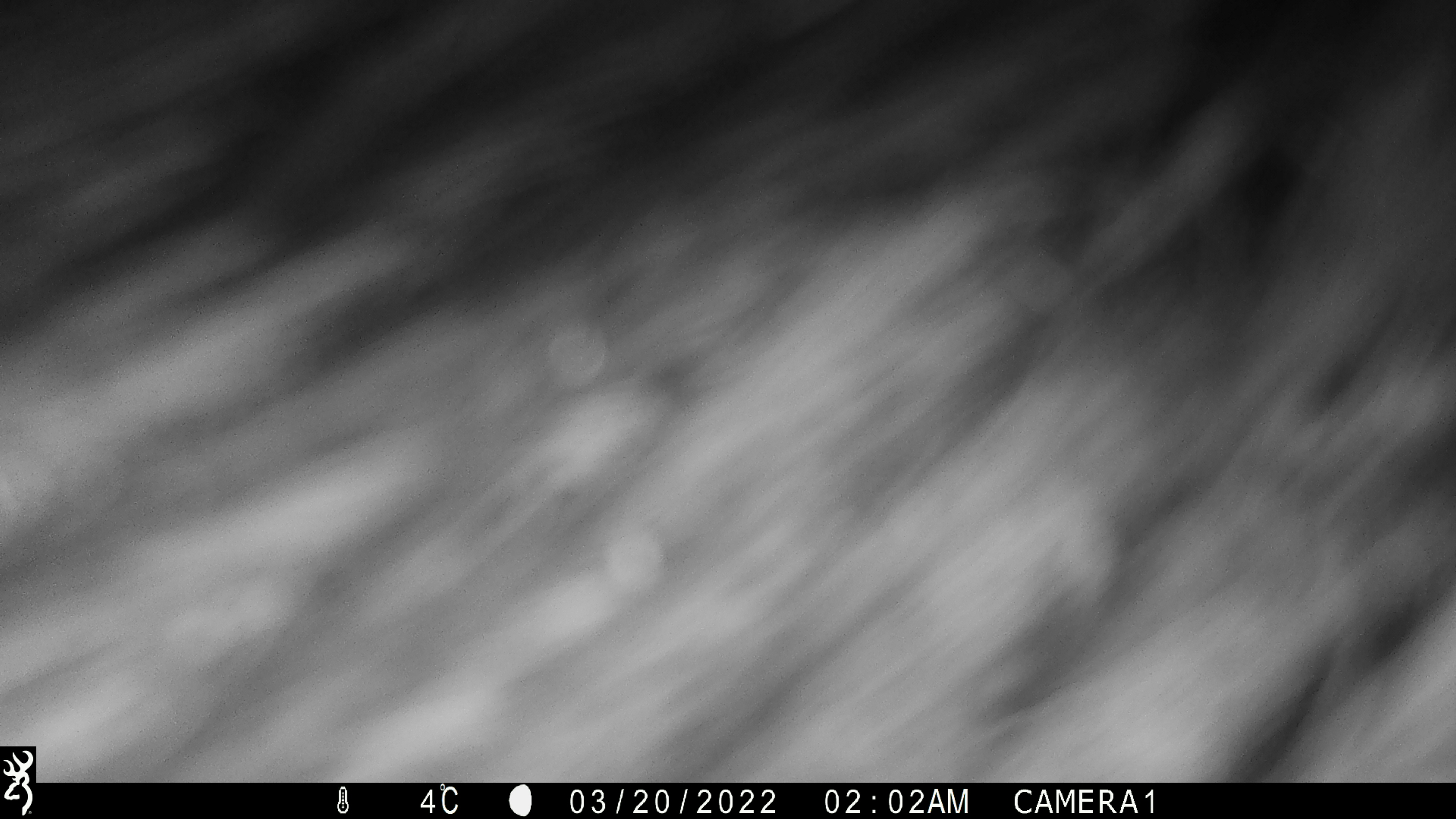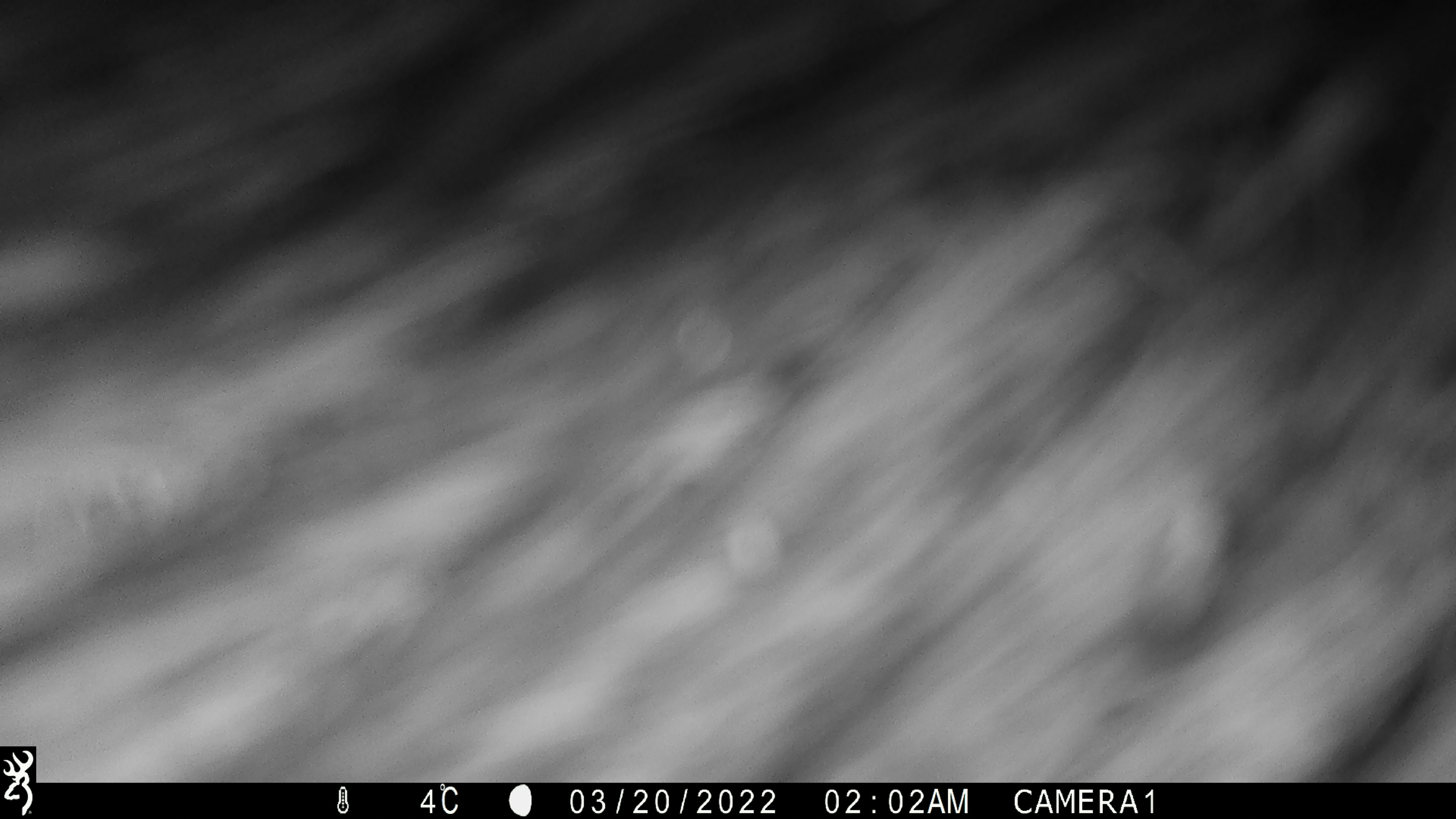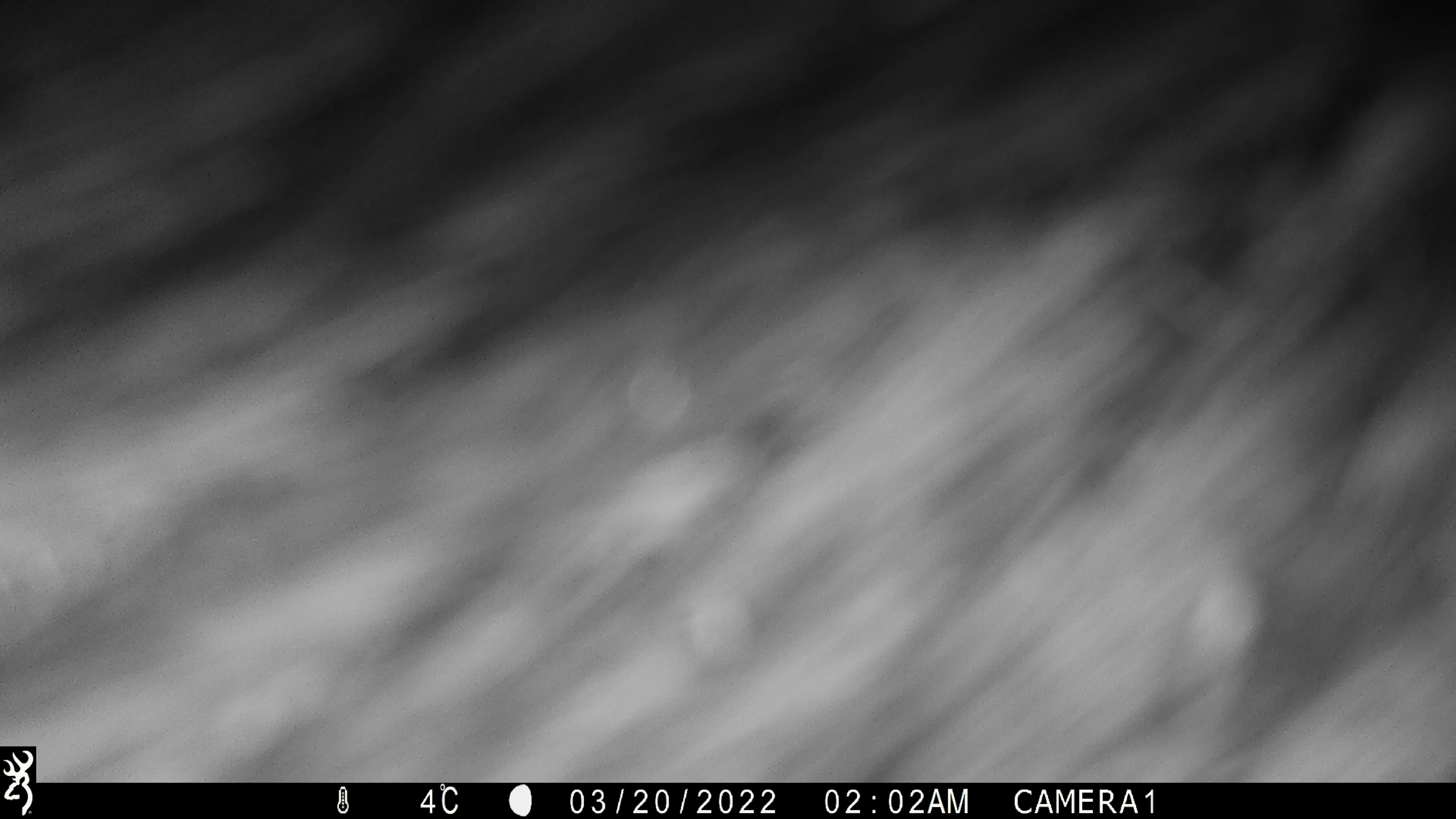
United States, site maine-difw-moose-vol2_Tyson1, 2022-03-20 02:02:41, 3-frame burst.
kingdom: Animalia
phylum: Chordata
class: Mammalia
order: Artiodactyla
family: Cervidae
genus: Alces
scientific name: Alces alces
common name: moose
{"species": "moose (Alces alces)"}